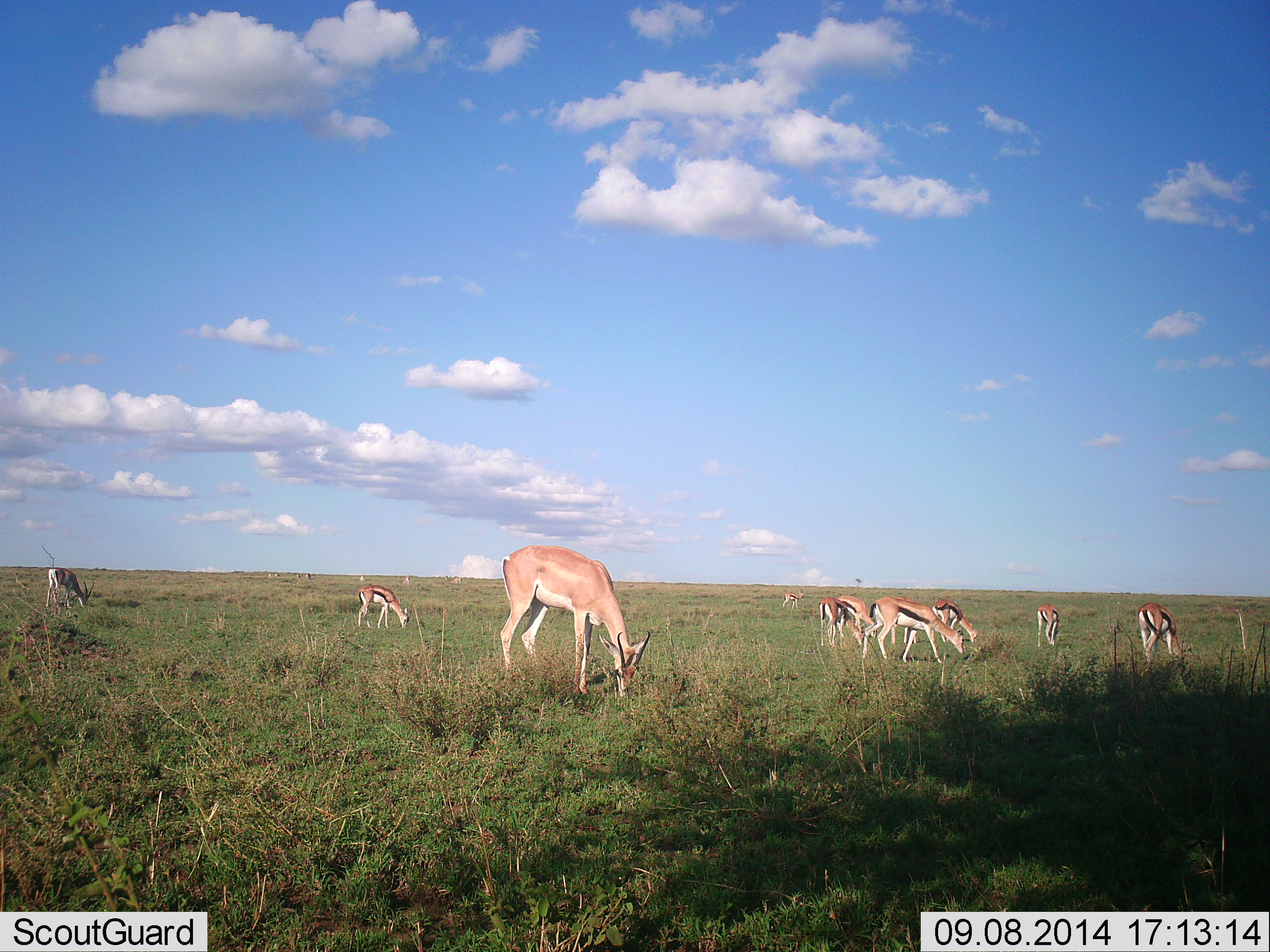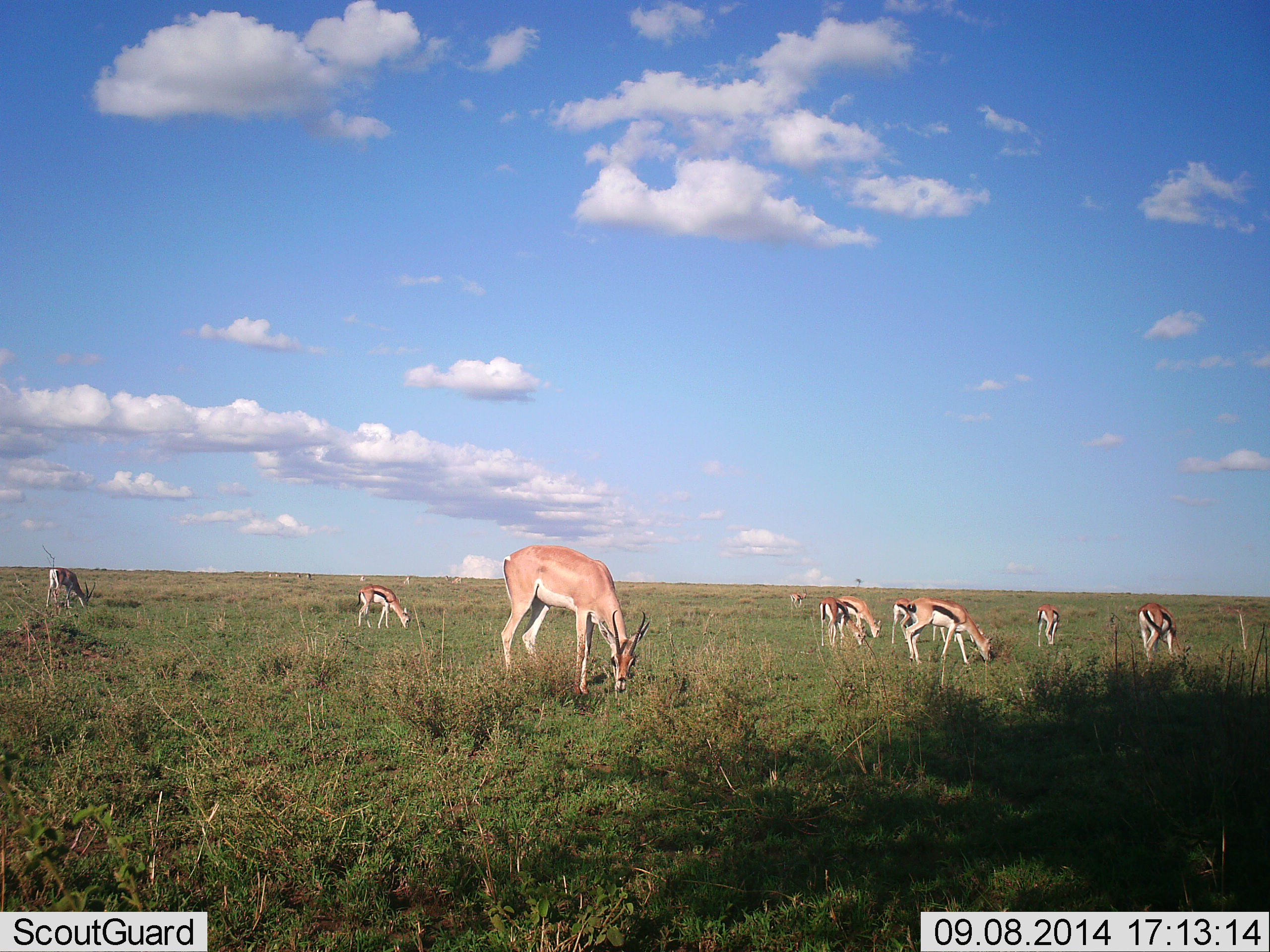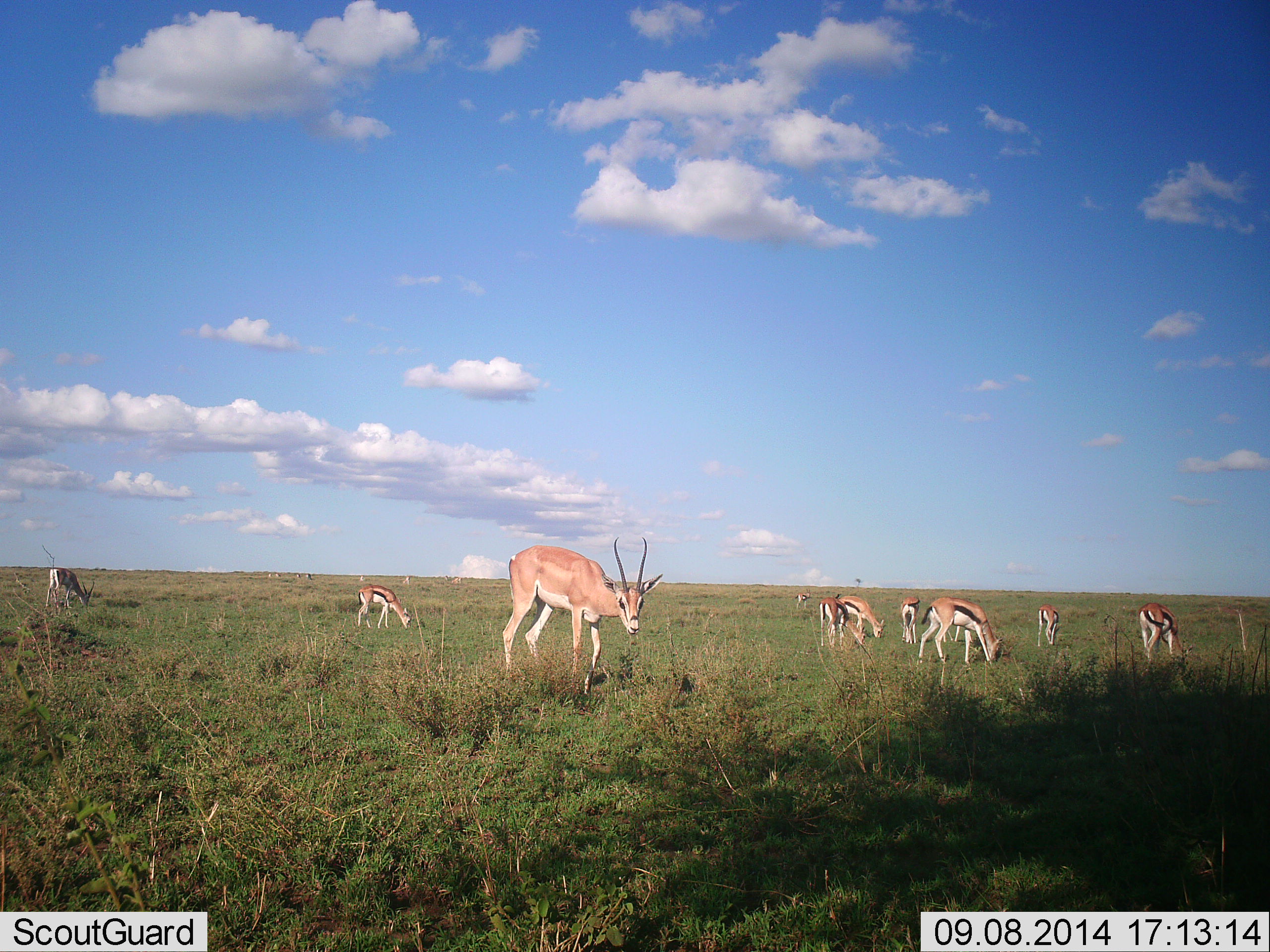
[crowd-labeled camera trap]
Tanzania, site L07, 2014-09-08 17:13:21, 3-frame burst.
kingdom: Animalia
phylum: Chordata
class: Mammalia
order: Artiodactyla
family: Bovidae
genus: Nanger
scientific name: Nanger granti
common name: grant's gazelle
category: gazellegrants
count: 1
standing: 27%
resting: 0%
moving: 0%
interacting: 0%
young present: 0%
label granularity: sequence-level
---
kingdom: Animalia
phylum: Chordata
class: Mammalia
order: Artiodactyla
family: Bovidae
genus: Eudorcas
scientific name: Eudorcas thomsonii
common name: thomson's gazelle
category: gazellethomsons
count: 8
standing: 19%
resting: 0%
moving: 12%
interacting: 0%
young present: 12%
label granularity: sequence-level